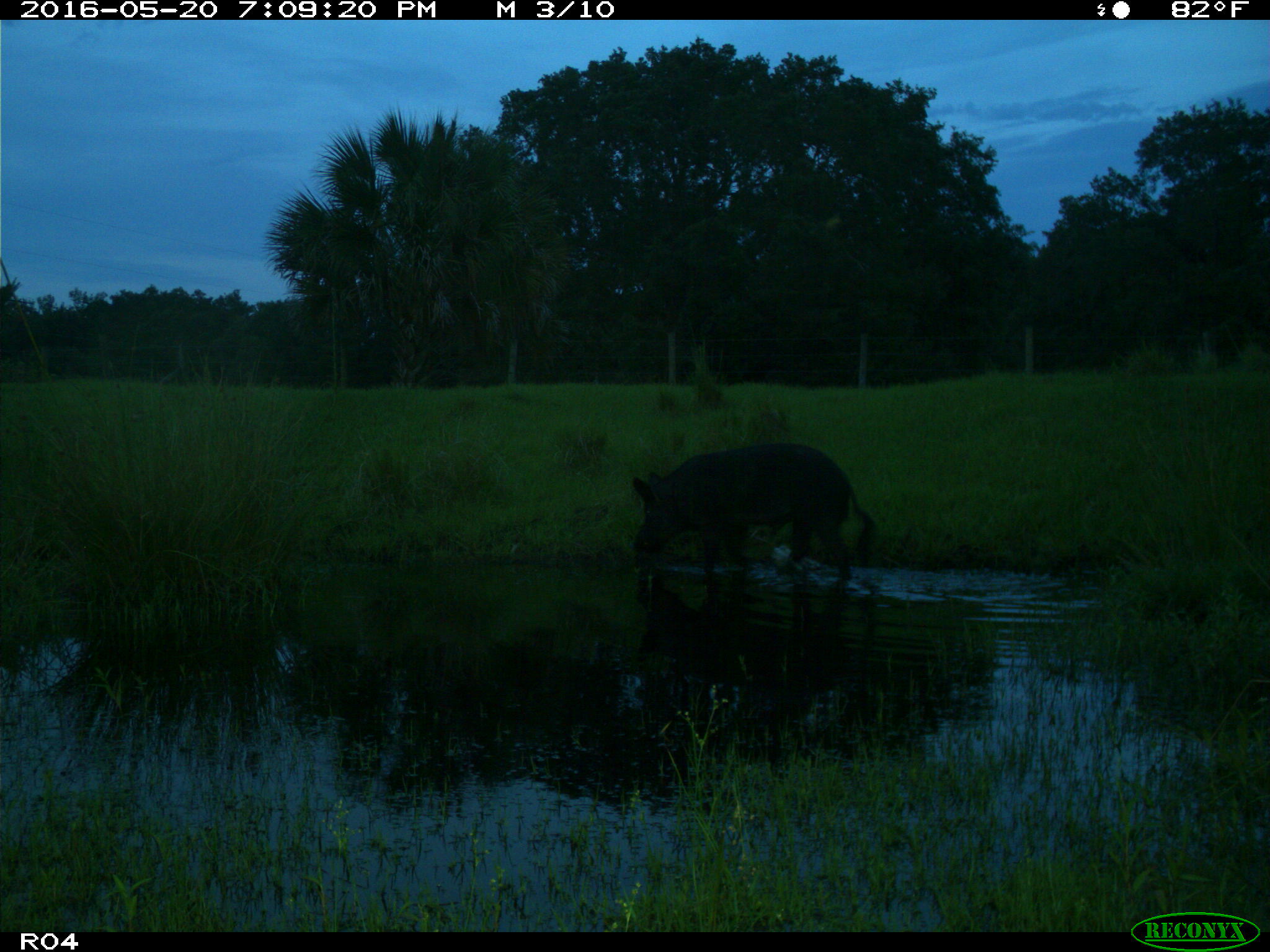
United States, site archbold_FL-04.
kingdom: Animalia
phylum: Chordata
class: Mammalia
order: Artiodactyla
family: Suidae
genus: Sus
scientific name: Sus scrofa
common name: wild boar